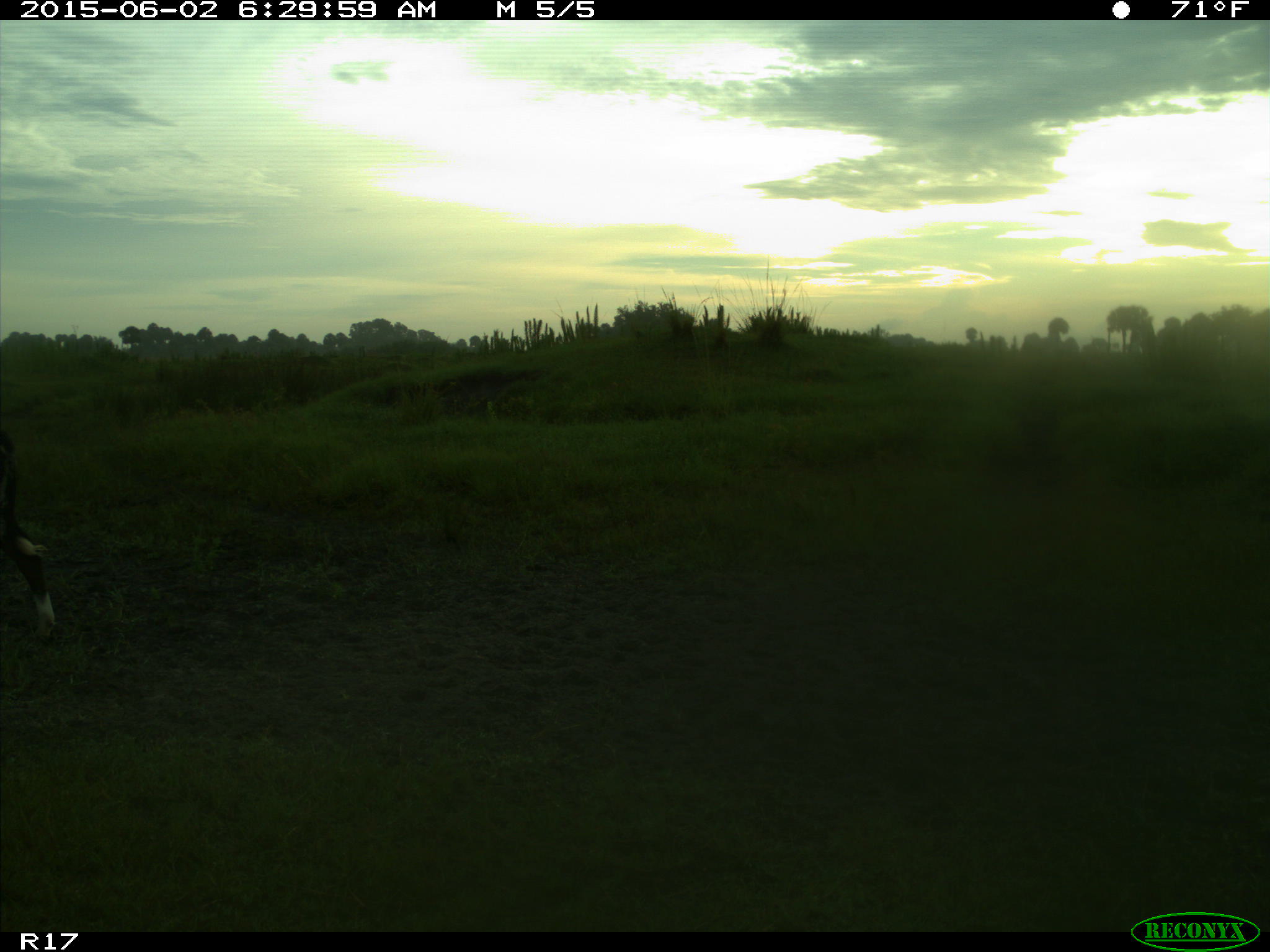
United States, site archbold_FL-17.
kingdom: Animalia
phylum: Chordata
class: Mammalia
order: Artiodactyla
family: Bovidae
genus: Bos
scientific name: Bos taurus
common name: domestic cow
Bos taurus (domestic cow).